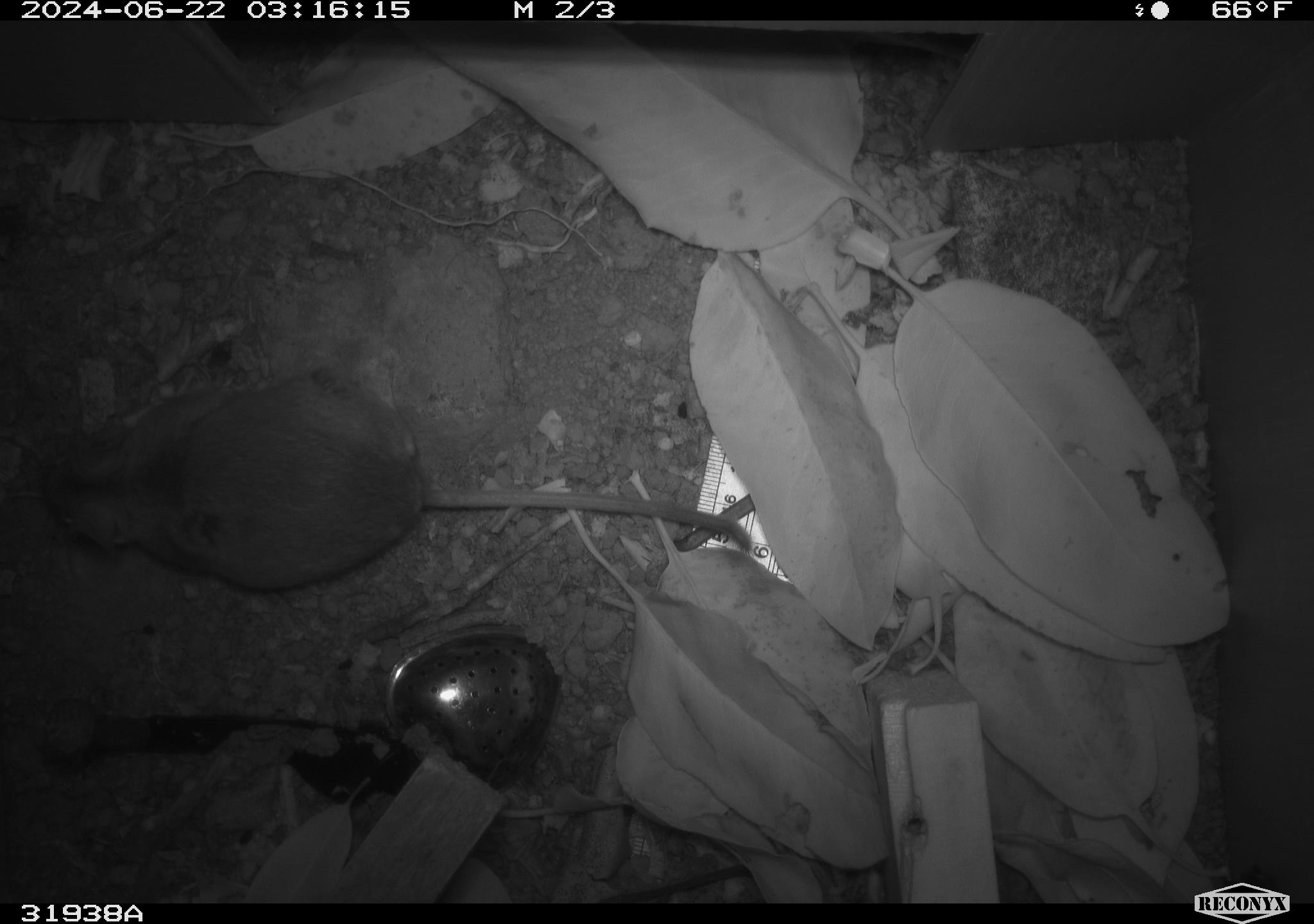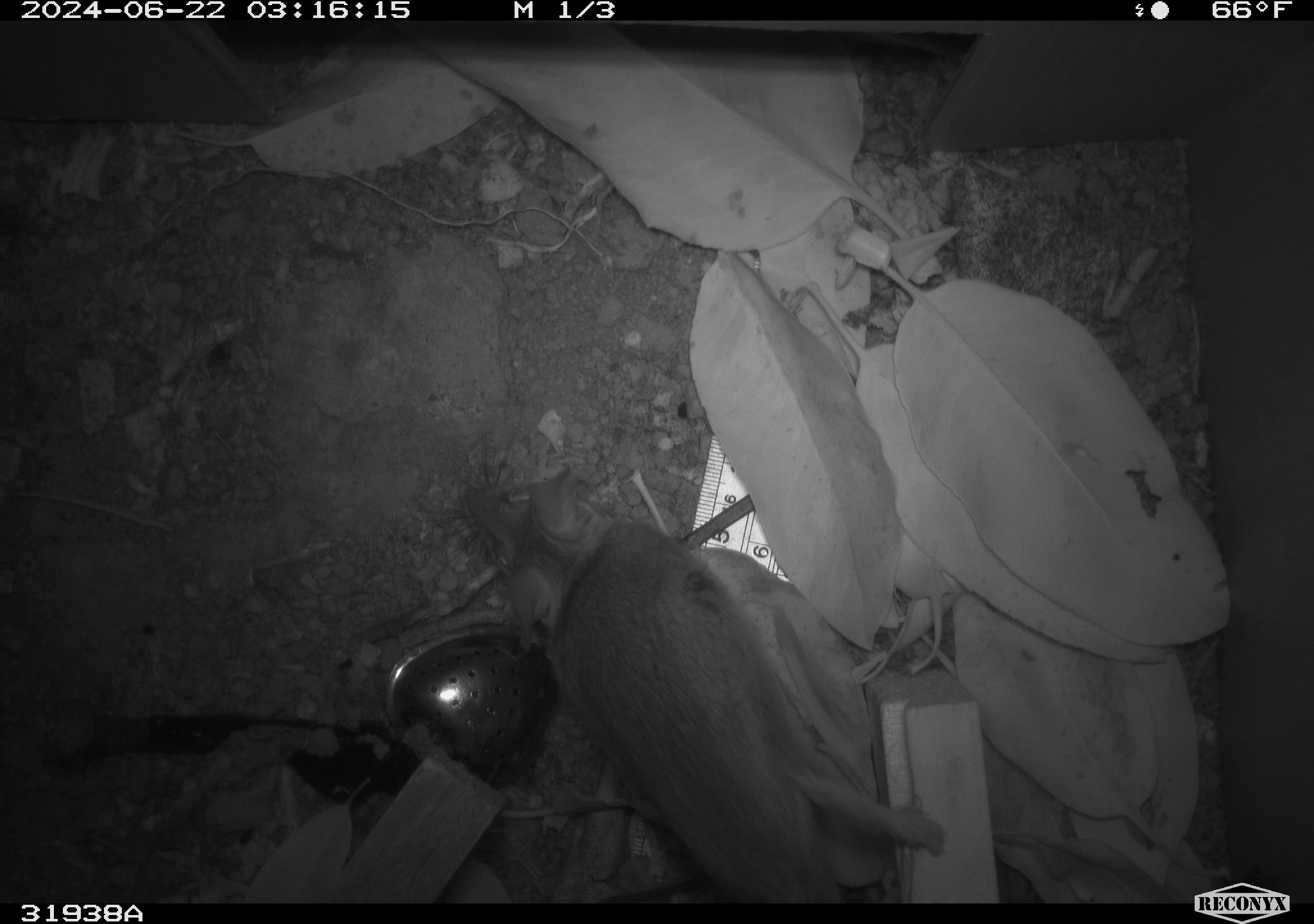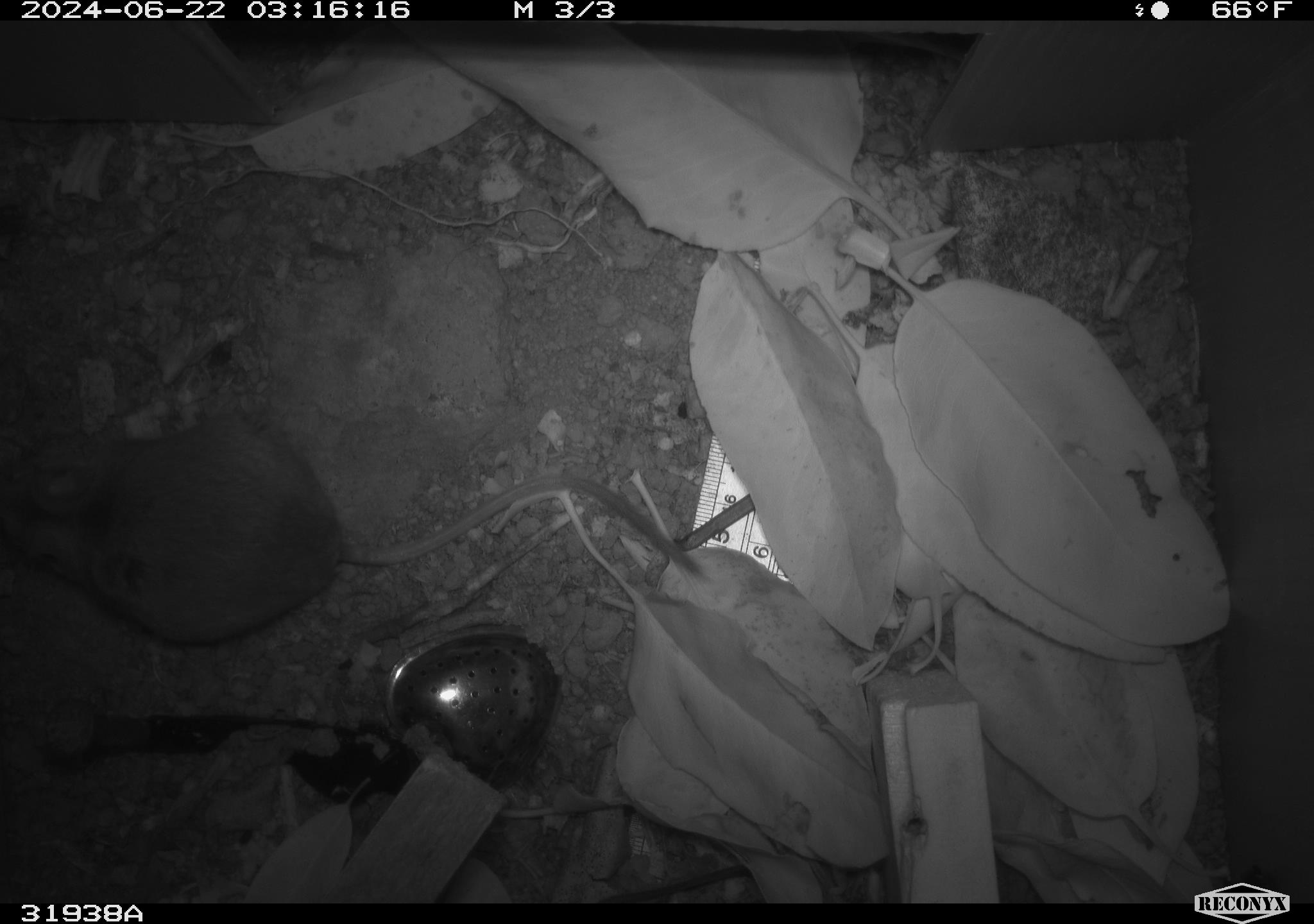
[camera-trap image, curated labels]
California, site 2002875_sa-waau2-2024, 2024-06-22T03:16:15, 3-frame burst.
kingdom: Animalia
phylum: Chordata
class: Mammalia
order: Rodentia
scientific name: Rodentia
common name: rodent